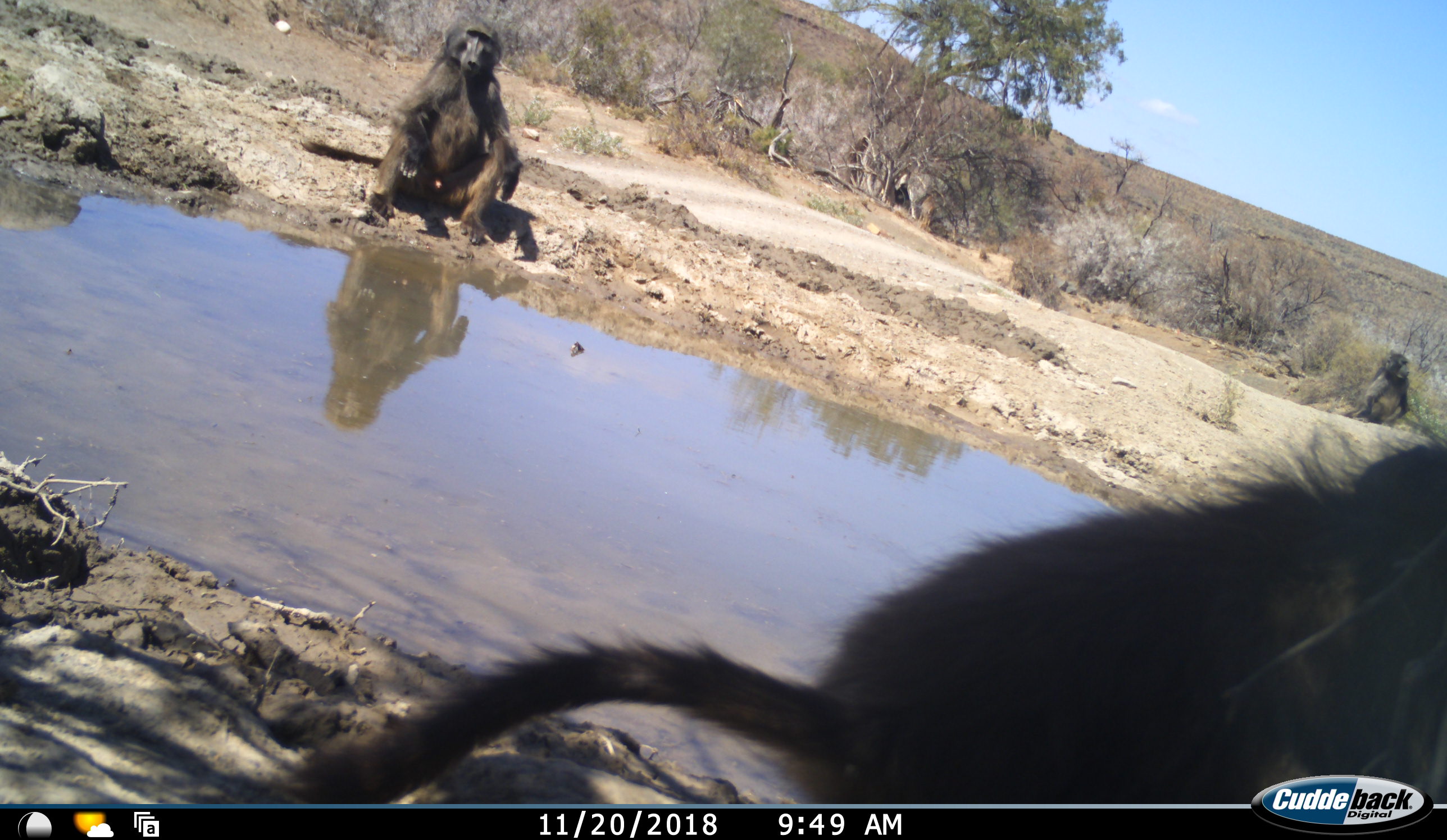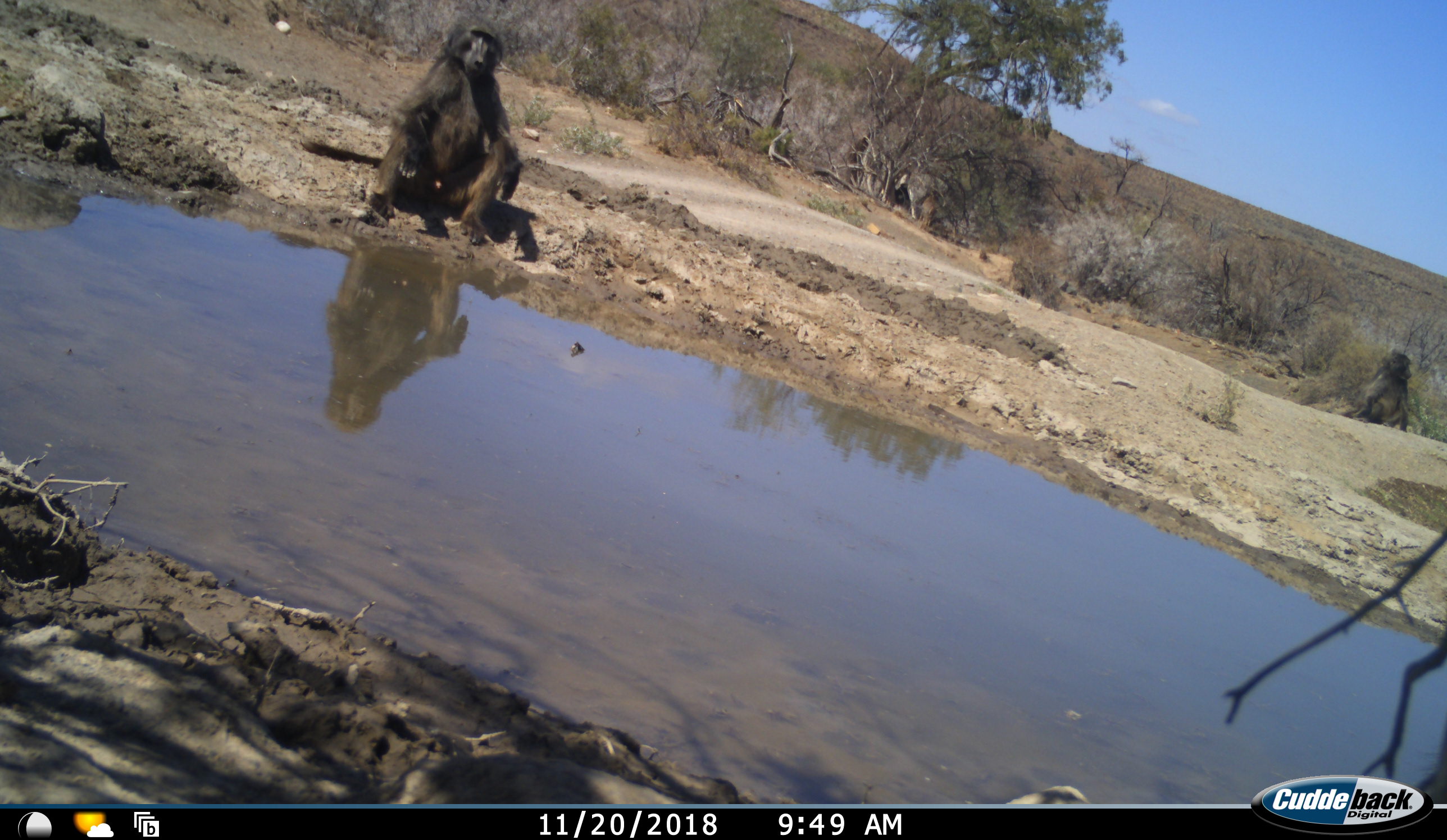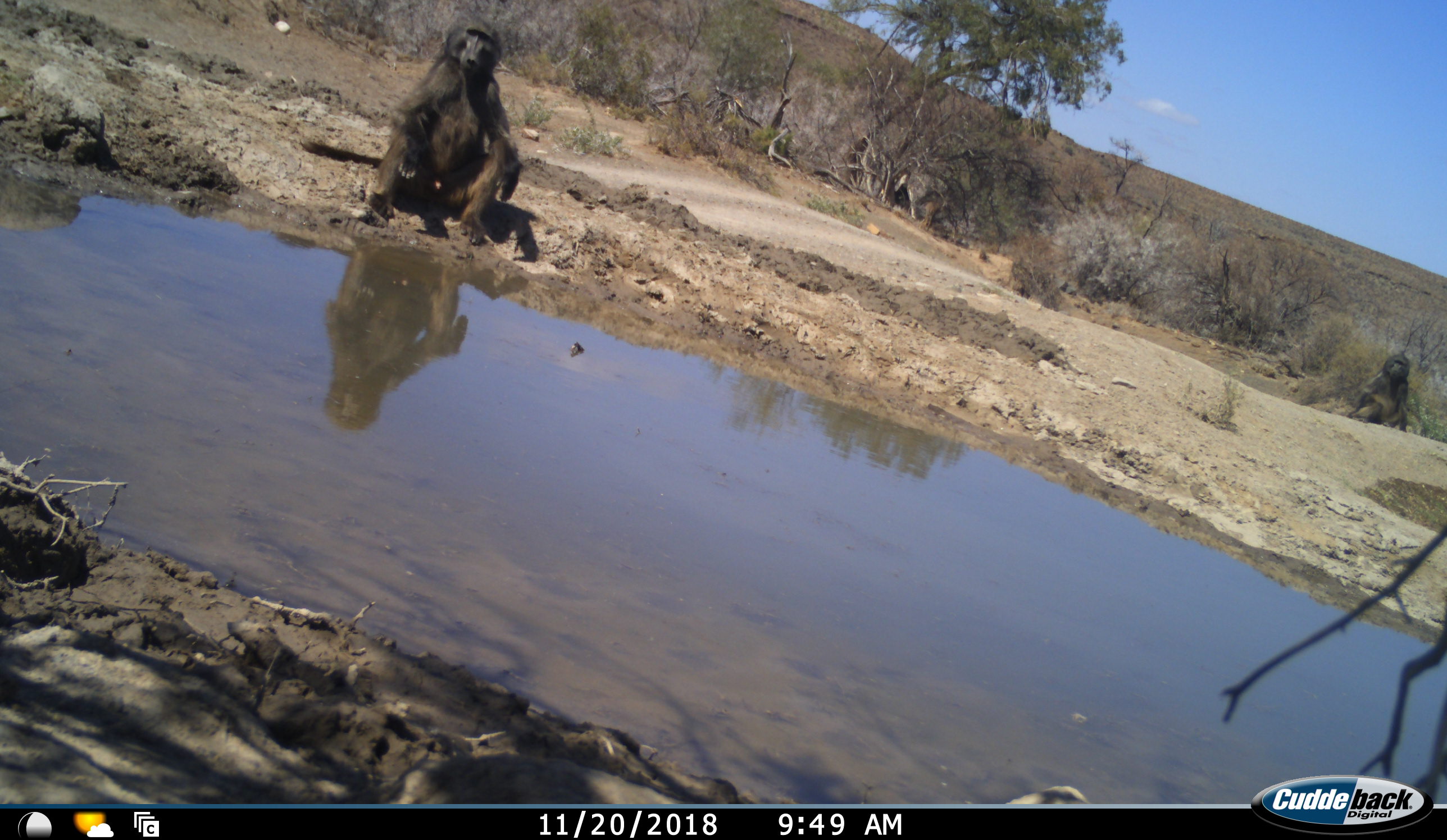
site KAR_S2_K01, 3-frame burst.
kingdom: Animalia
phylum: Chordata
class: Mammalia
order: Primates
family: Cercopithecidae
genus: Papio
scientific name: Papio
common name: baboon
Baboon (Papio), count 3. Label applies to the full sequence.